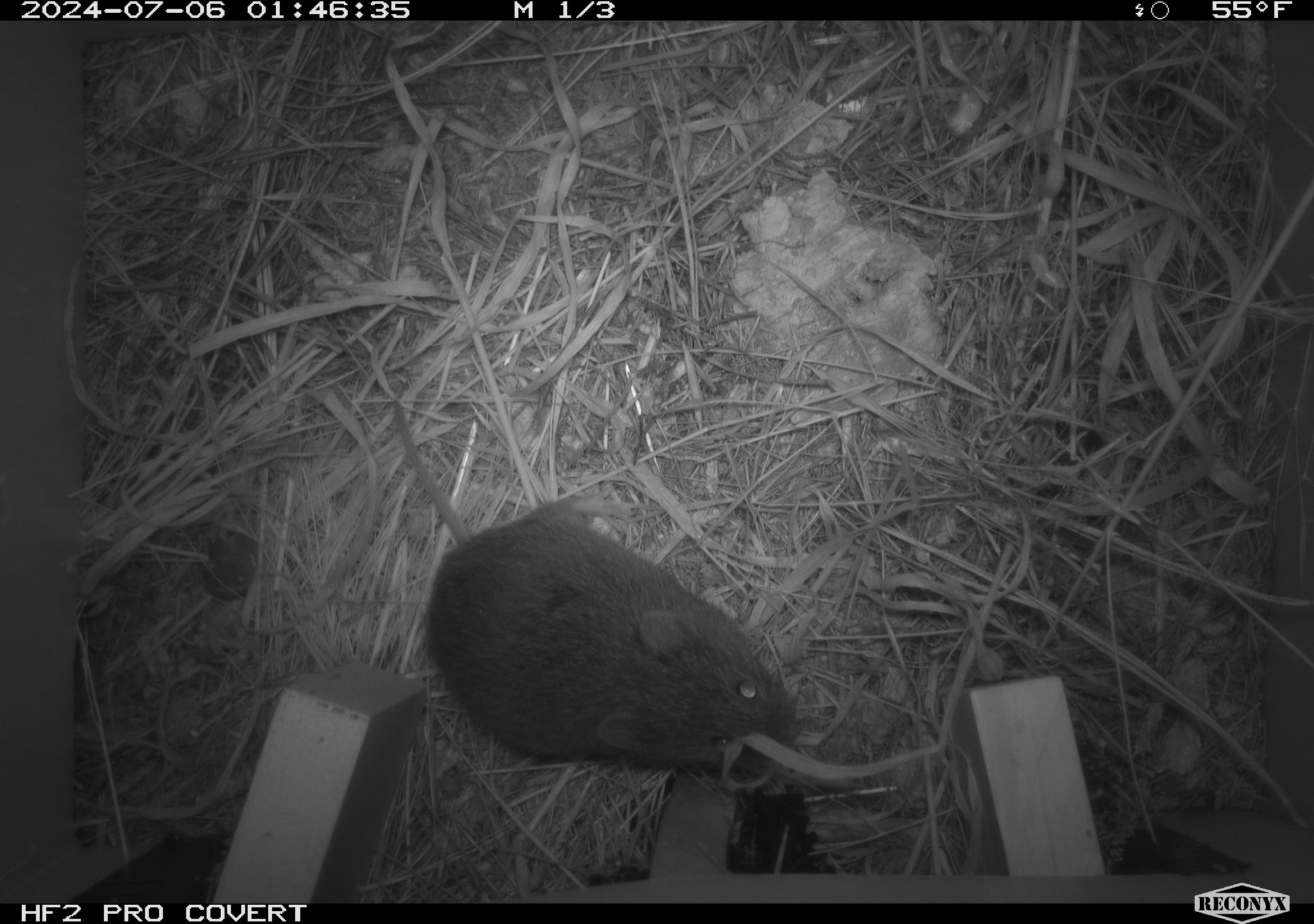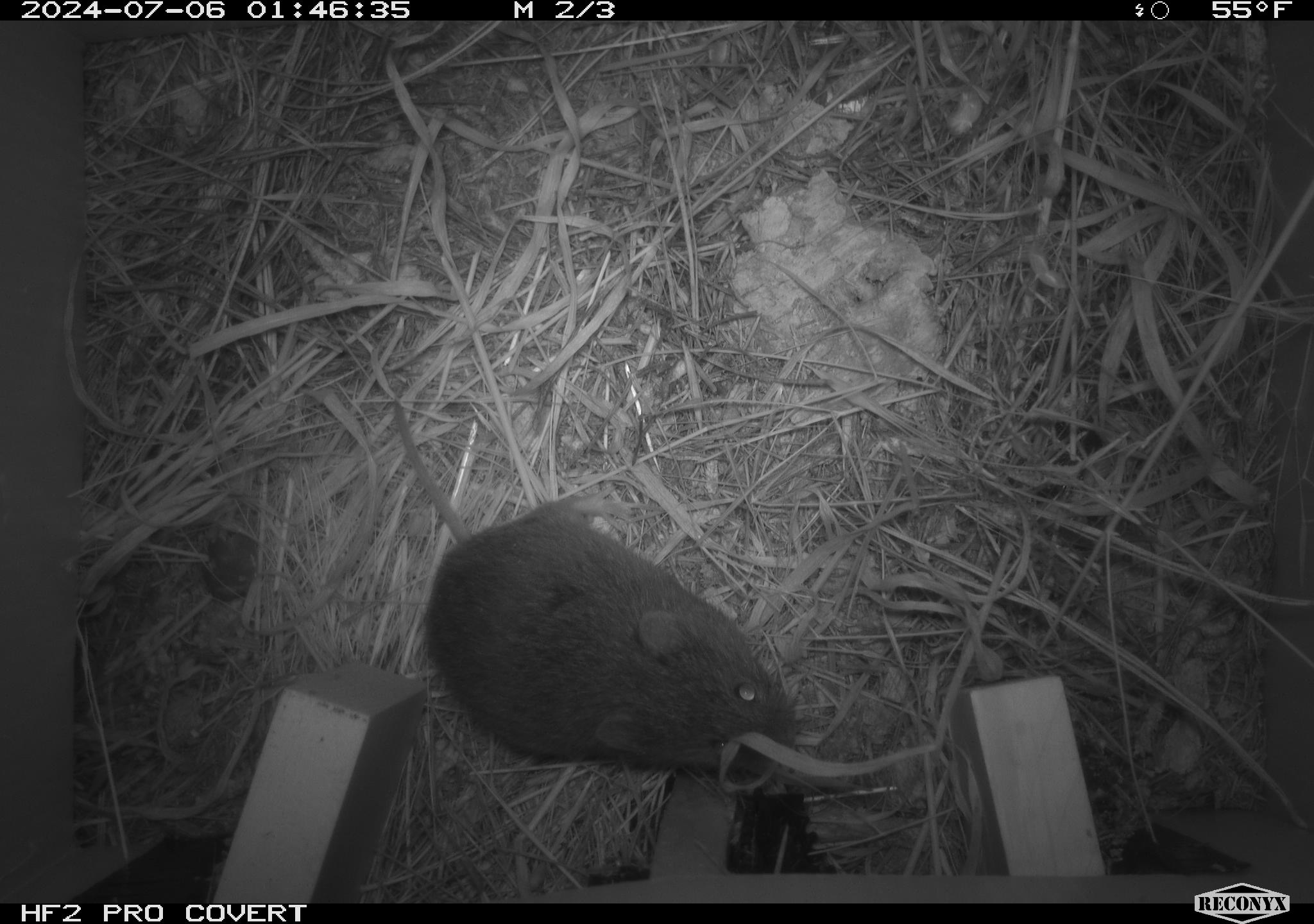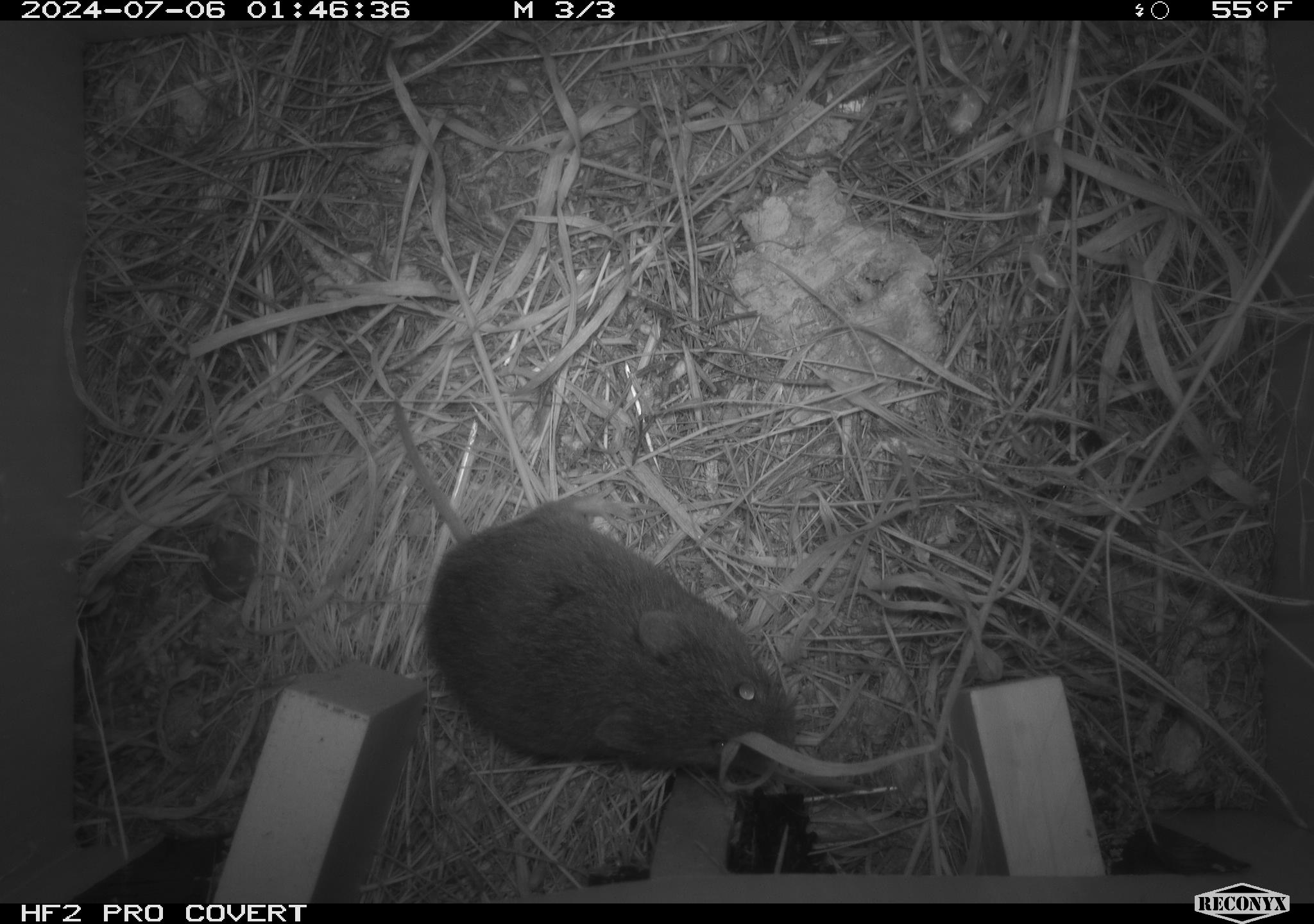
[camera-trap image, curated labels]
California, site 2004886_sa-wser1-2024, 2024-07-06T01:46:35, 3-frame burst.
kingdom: Animalia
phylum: Chordata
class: Mammalia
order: Rodentia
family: Cricetidae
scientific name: Arvicolinae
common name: voles, lemmings, and muskrats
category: arvicolinae subfamily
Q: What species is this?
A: Arvicolinae subfamily (voles, lemmings, and muskrats) (Arvicolinae).